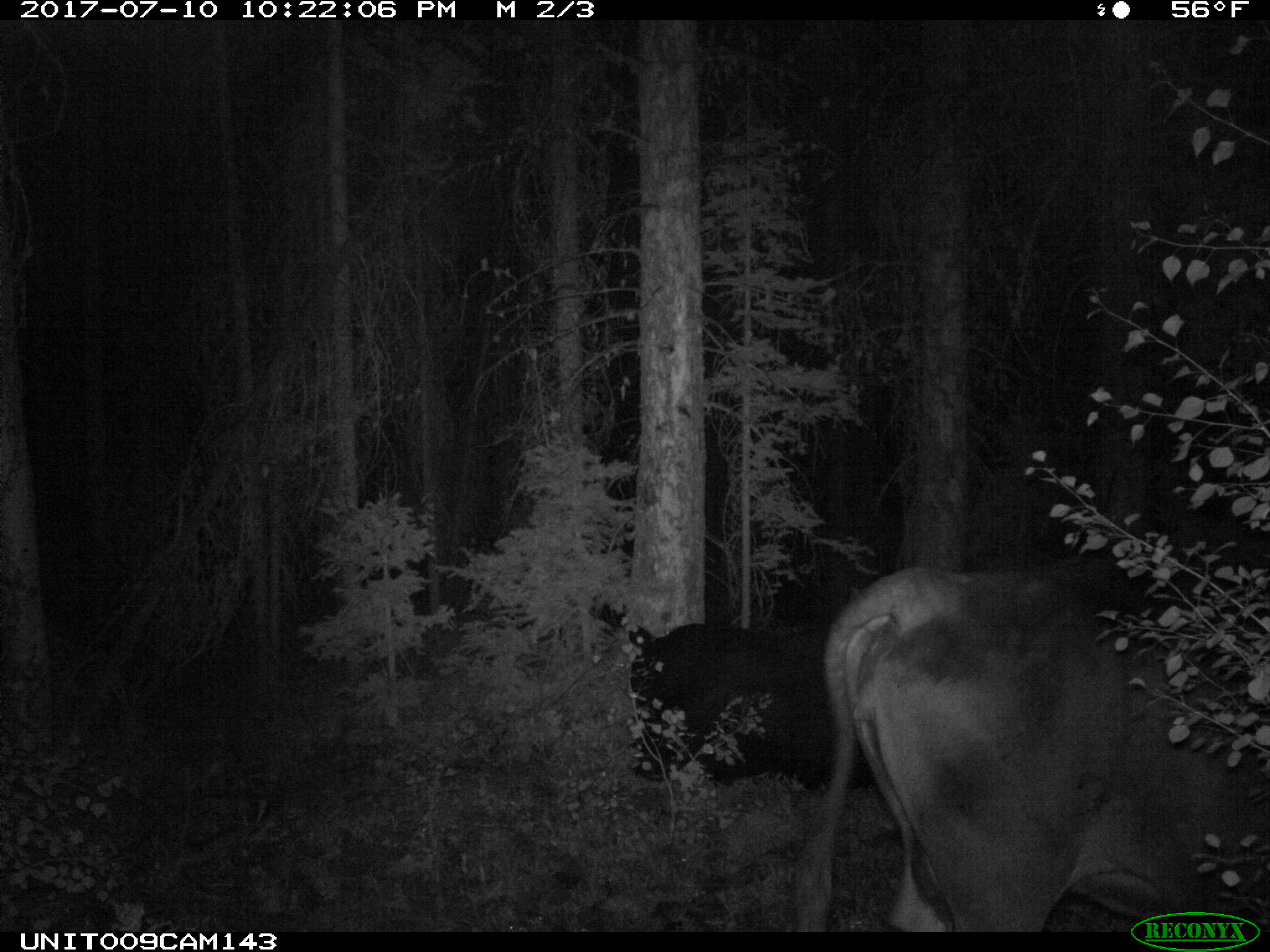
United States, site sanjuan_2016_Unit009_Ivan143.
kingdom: Animalia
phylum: Chordata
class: Mammalia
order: Artiodactyla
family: Bovidae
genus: Bos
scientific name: Bos taurus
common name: domestic cow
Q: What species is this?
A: Bos taurus (domestic cow).